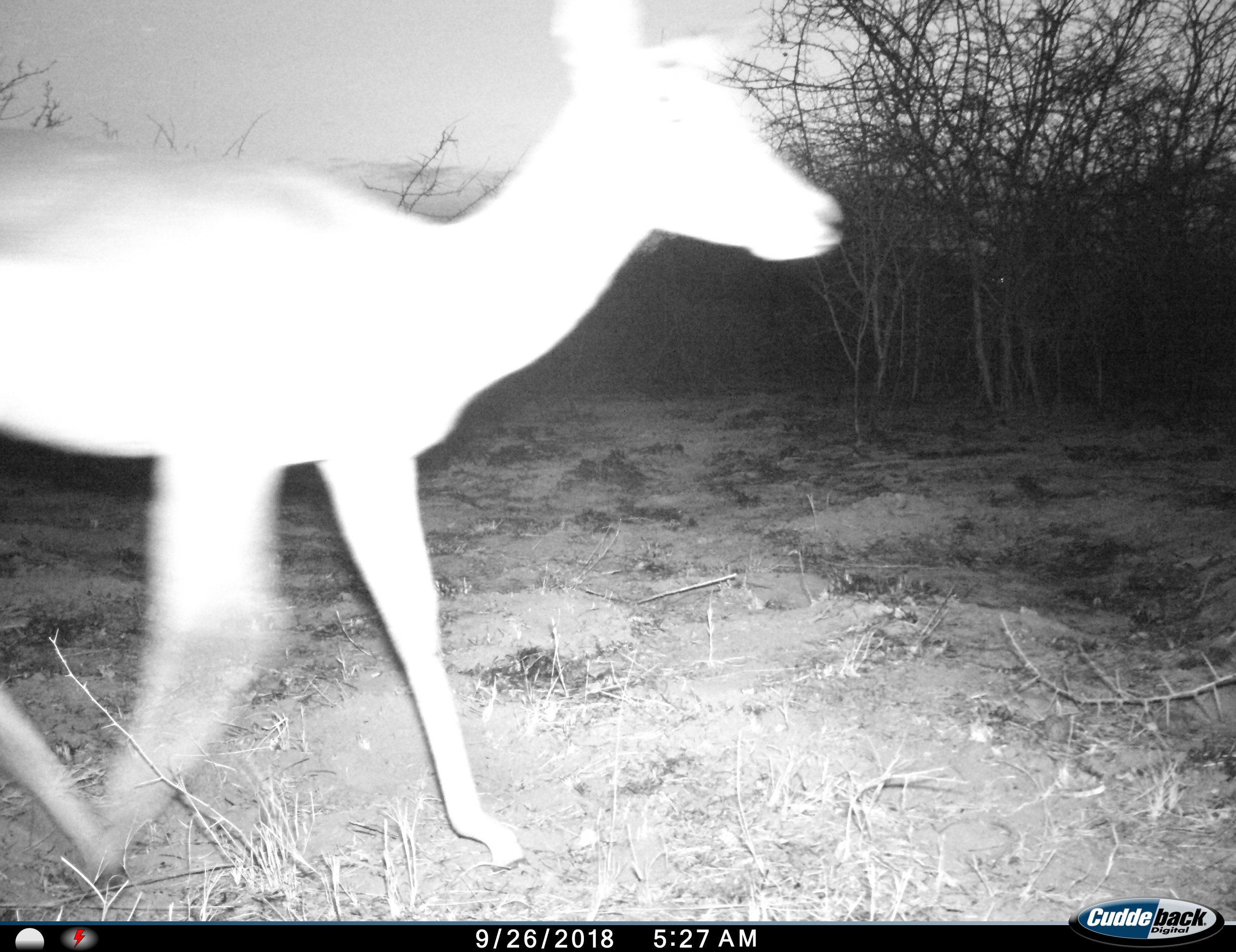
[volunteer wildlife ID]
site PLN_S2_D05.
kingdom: Animalia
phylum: Chordata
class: Mammalia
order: Artiodactyla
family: Bovidae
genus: Aepyceros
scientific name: Aepyceros melampus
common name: impala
Impala (Aepyceros melampus), count 1. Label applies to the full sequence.